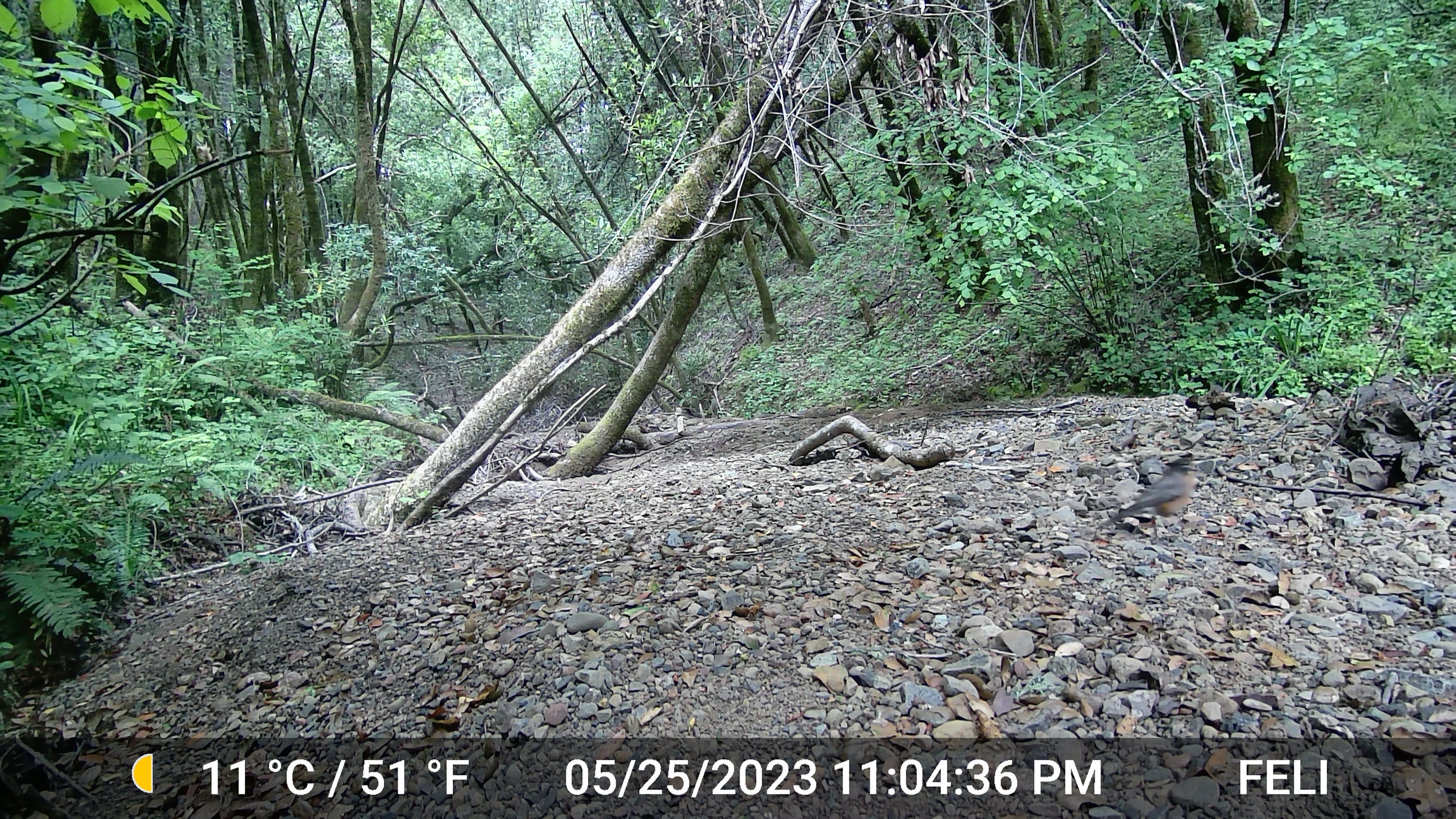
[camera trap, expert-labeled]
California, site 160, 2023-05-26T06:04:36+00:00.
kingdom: Animalia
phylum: Chordata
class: Aves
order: Passeriformes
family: Turdidae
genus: Turdus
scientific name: Turdus migratorius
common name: american robin